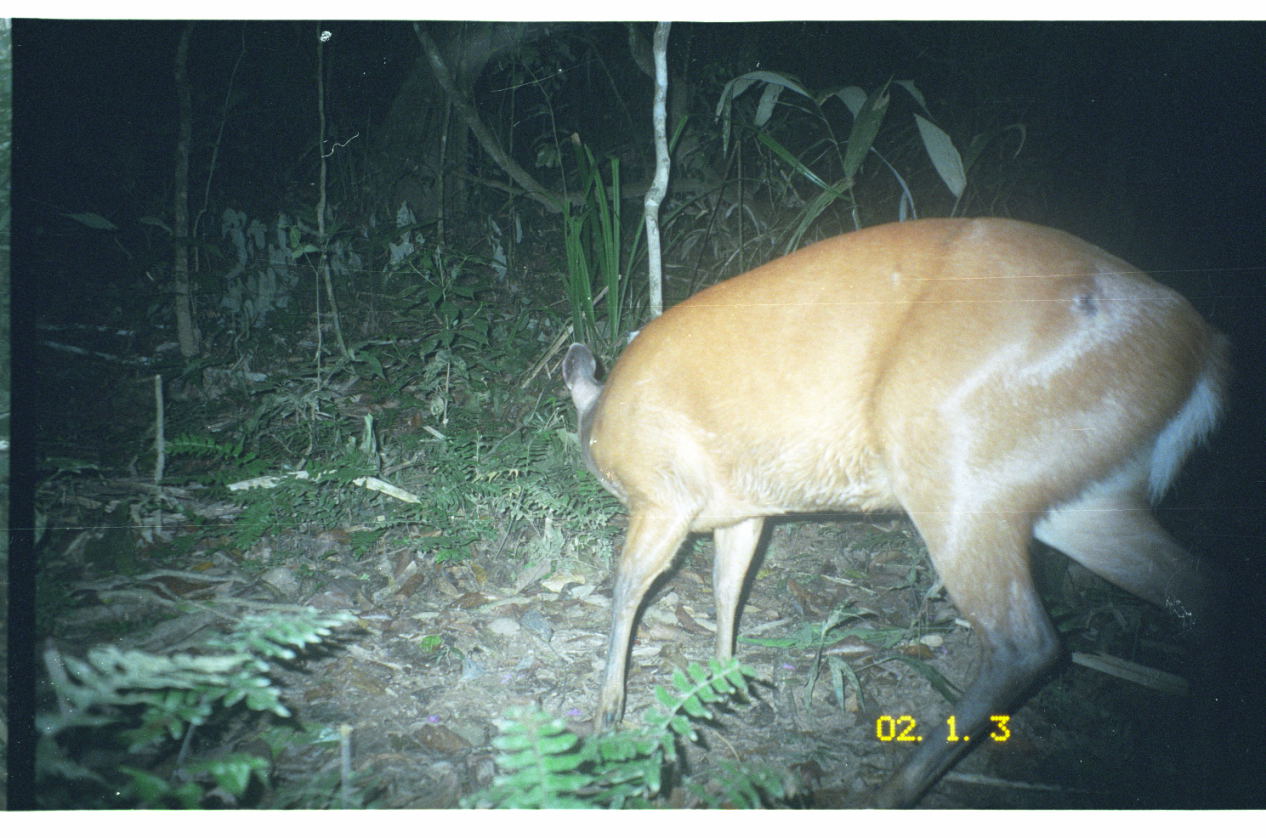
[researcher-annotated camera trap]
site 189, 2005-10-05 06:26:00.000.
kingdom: Animalia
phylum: Chordata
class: Mammalia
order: Artiodactyla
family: Cervidae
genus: Mazama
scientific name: Mazama americana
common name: red brocket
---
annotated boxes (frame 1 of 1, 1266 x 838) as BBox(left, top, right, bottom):
mazama americana: BBox(560, 217, 1249, 808)